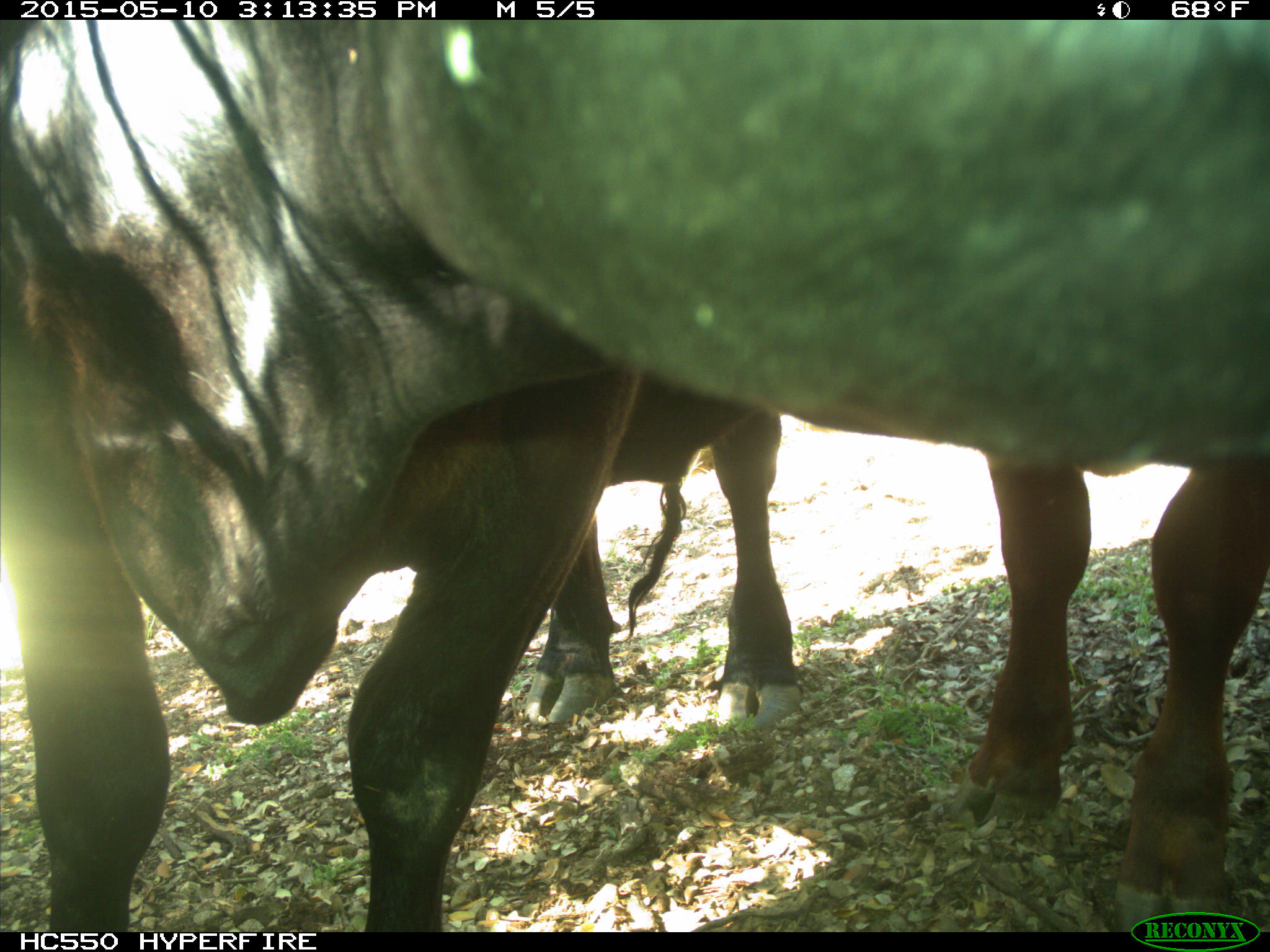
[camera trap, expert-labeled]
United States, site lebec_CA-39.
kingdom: Animalia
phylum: Chordata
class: Mammalia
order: Artiodactyla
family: Bovidae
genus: Bos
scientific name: Bos taurus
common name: domestic cow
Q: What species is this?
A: Bos taurus (domestic cow).